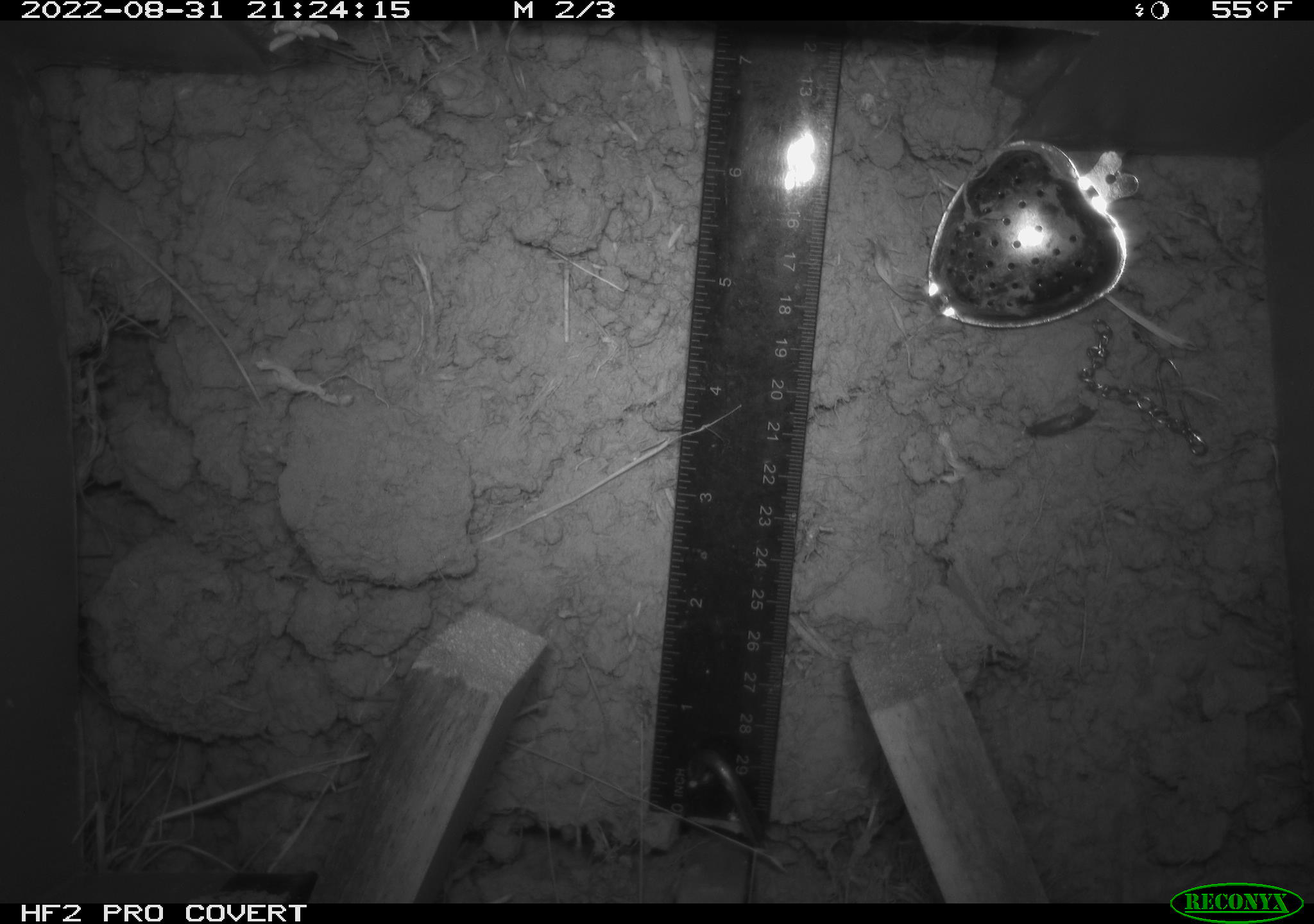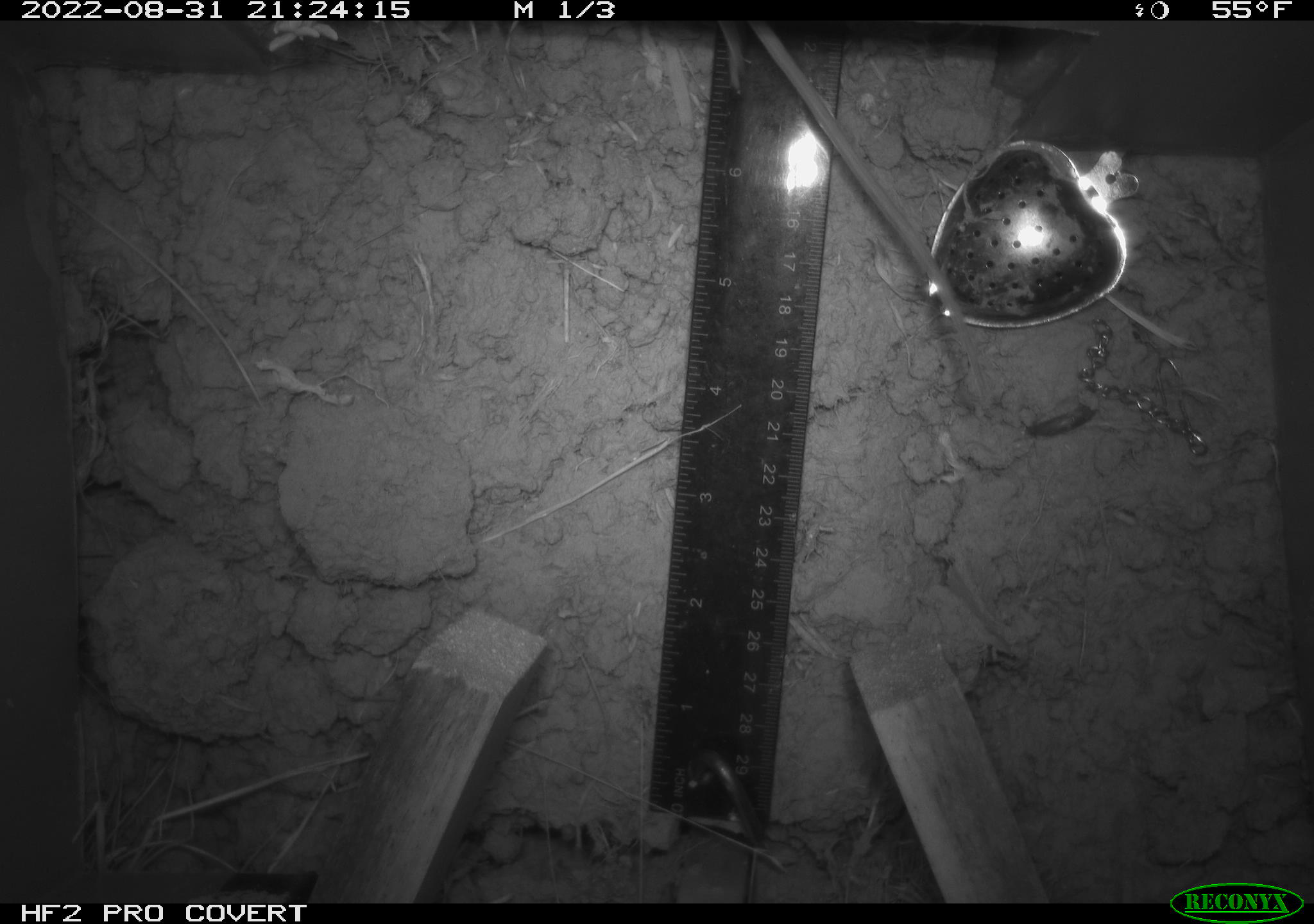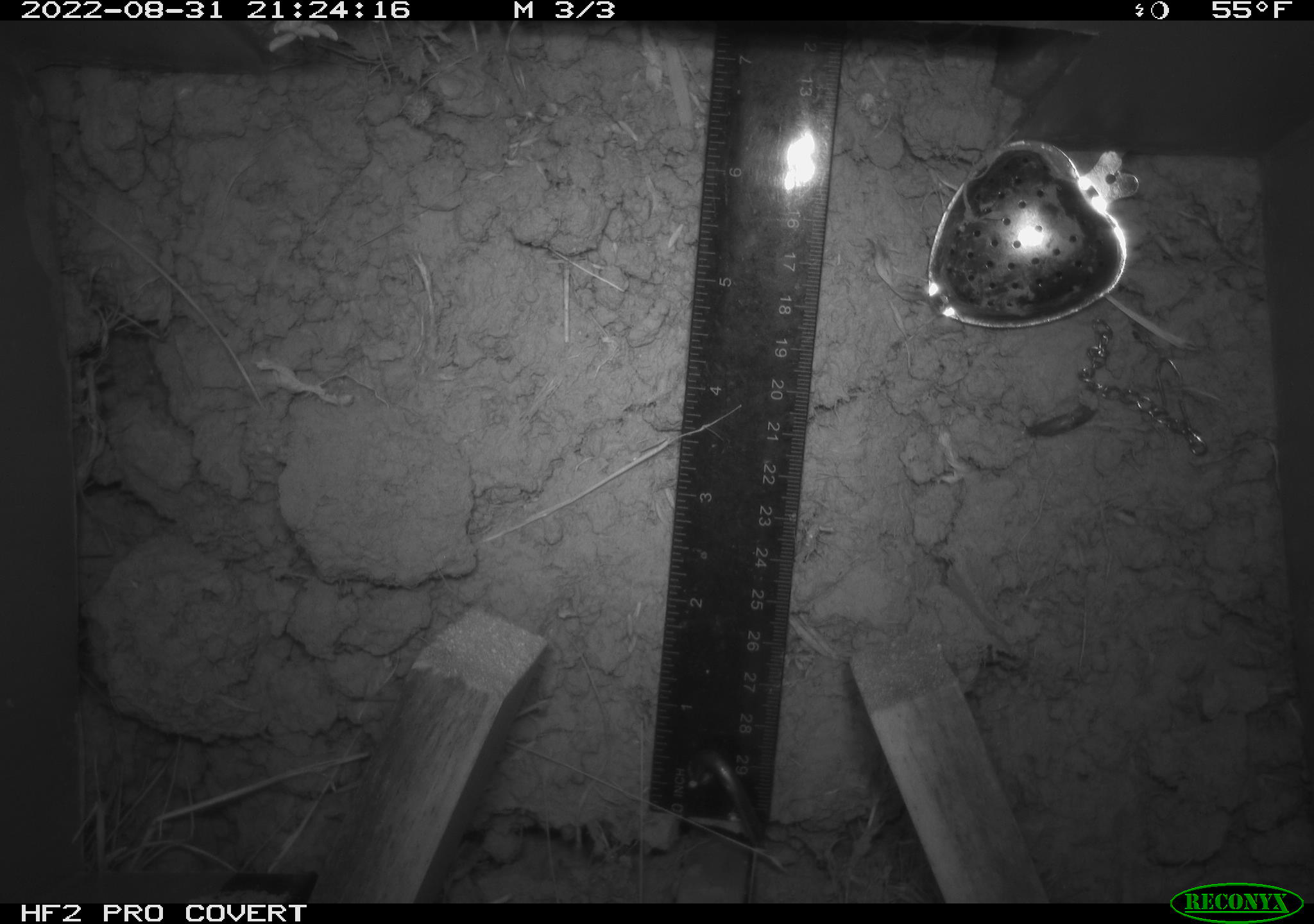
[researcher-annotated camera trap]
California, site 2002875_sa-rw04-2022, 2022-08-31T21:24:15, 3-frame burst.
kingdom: Animalia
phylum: Chordata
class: Mammalia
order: Rodentia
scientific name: Rodentia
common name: mouse species